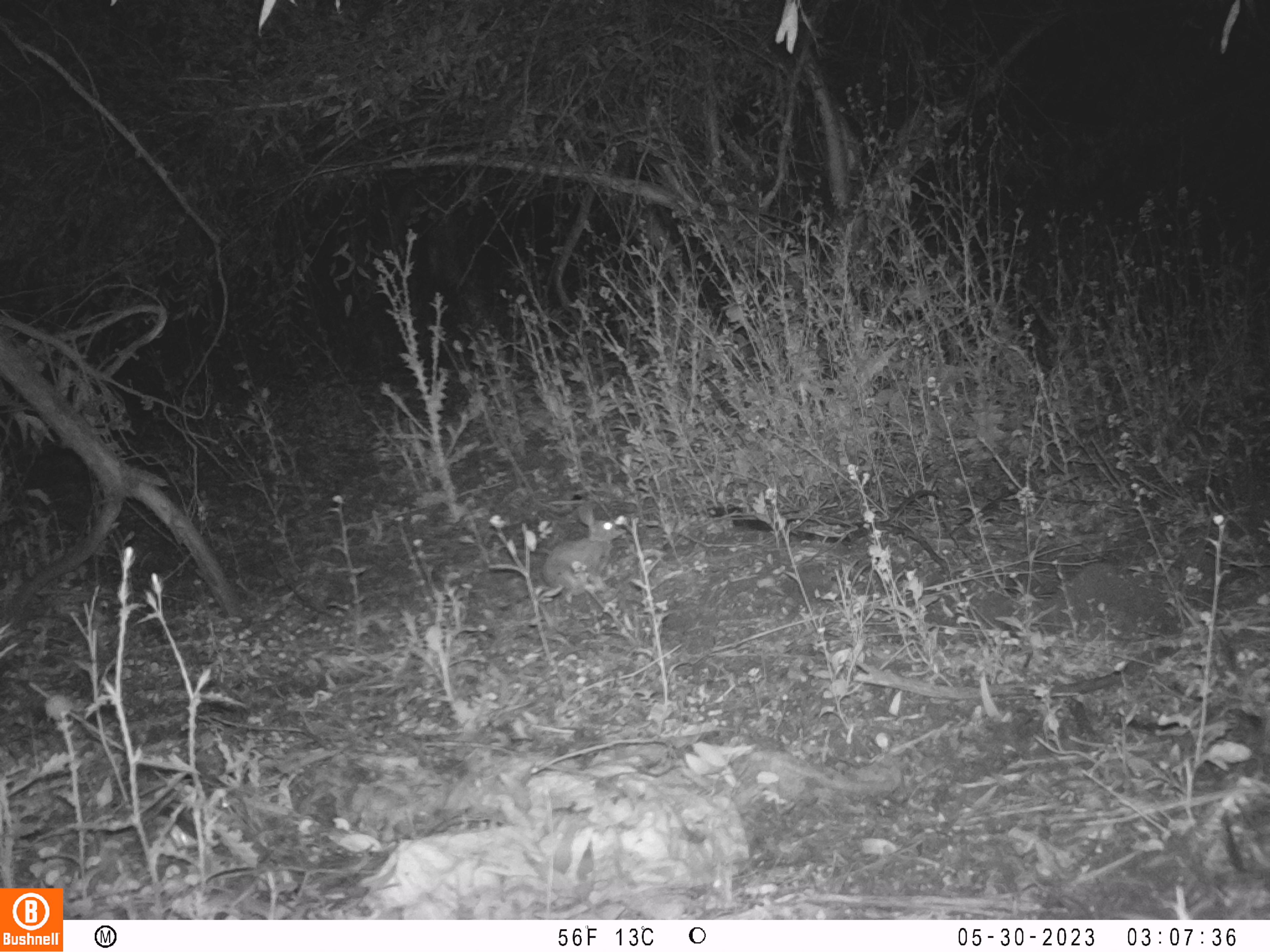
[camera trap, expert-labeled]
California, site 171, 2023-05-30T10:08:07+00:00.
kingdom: Animalia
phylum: Chordata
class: Mammalia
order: Lagomorpha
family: Leporidae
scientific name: Leporidae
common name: rabbit